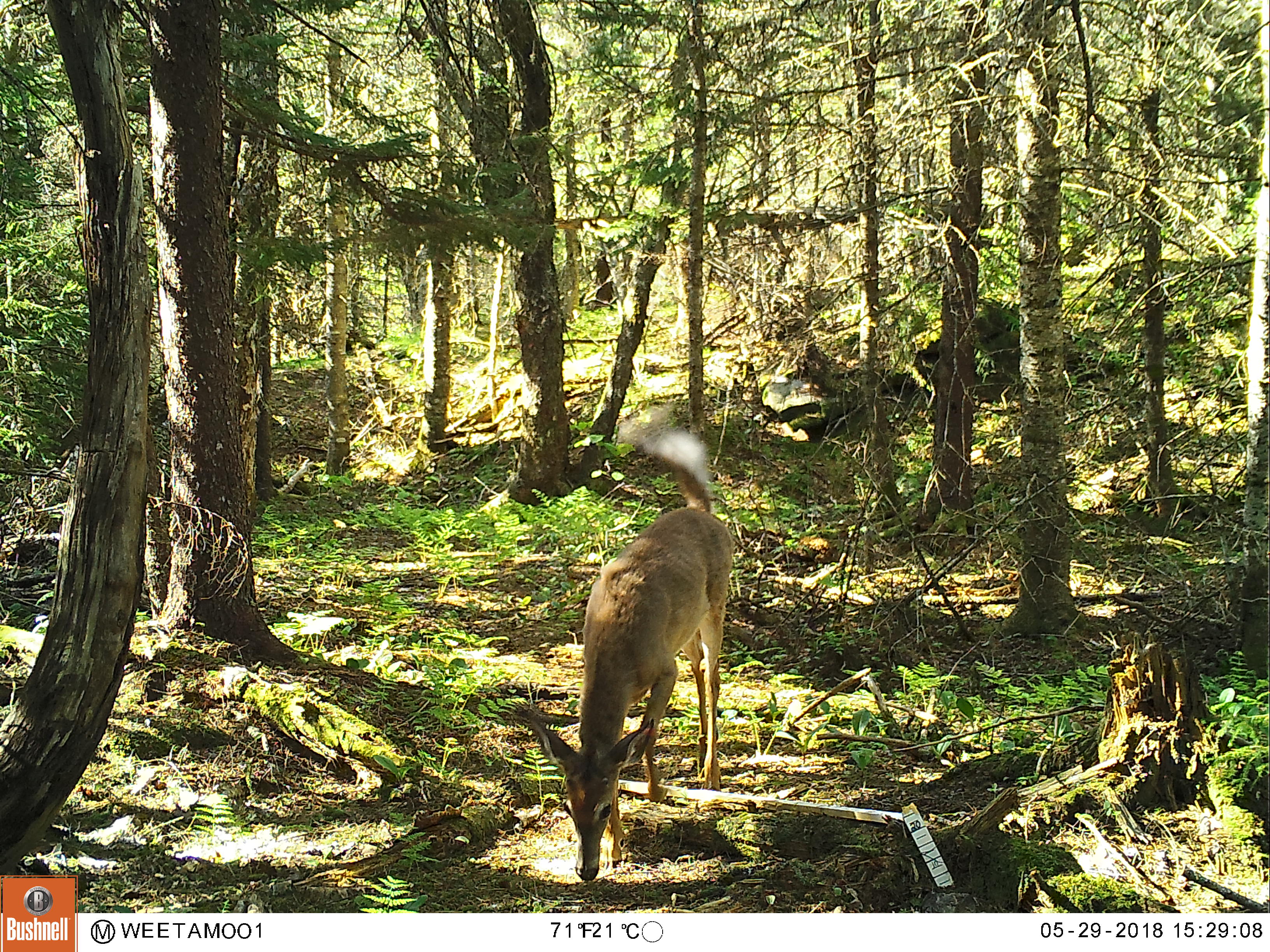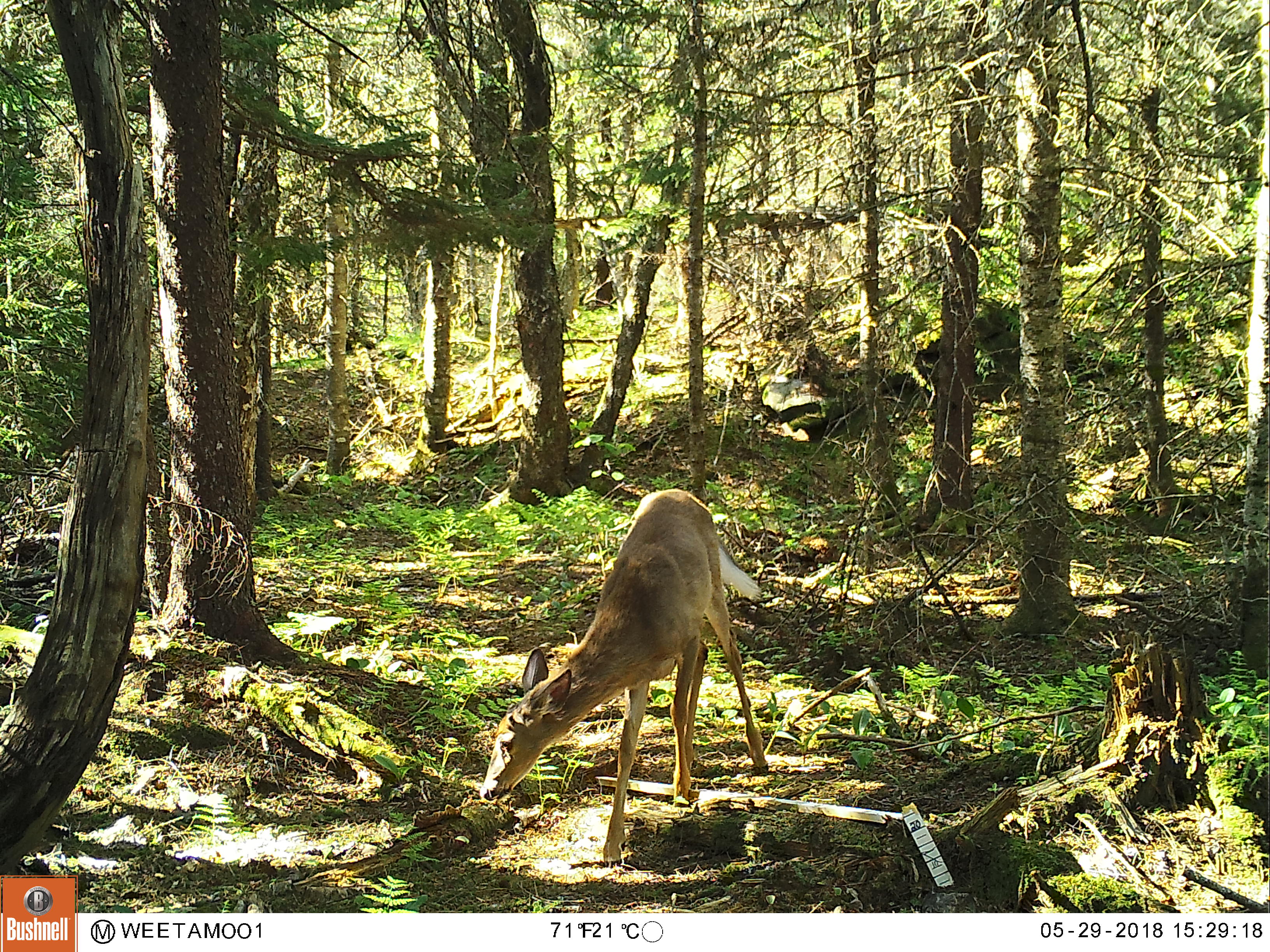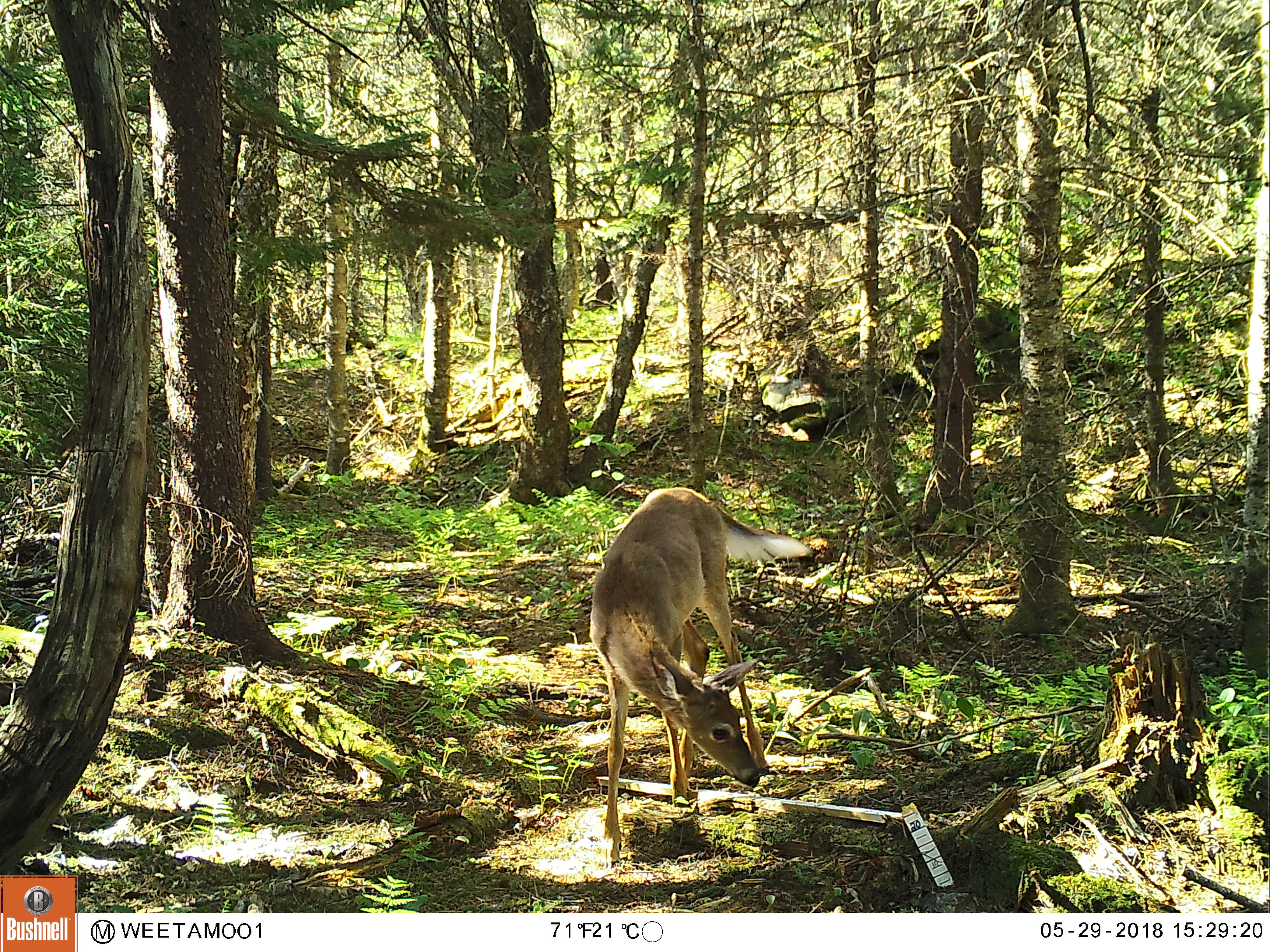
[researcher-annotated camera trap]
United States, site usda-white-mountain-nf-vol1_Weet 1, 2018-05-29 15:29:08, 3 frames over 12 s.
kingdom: Animalia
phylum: Chordata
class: Mammalia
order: Artiodactyla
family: Cervidae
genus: Odocoileus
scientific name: Odocoileus virginianus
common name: white-tailed deer